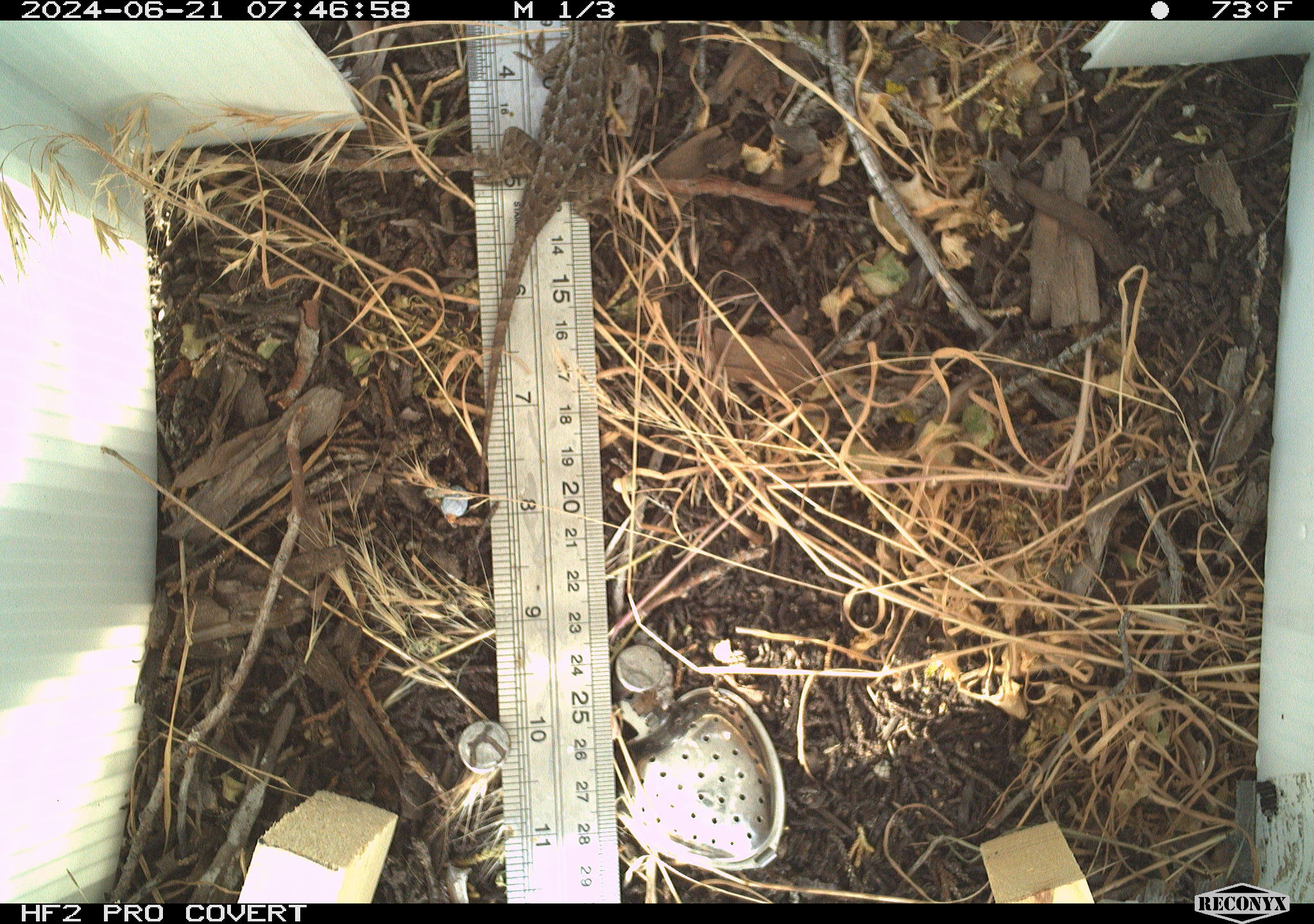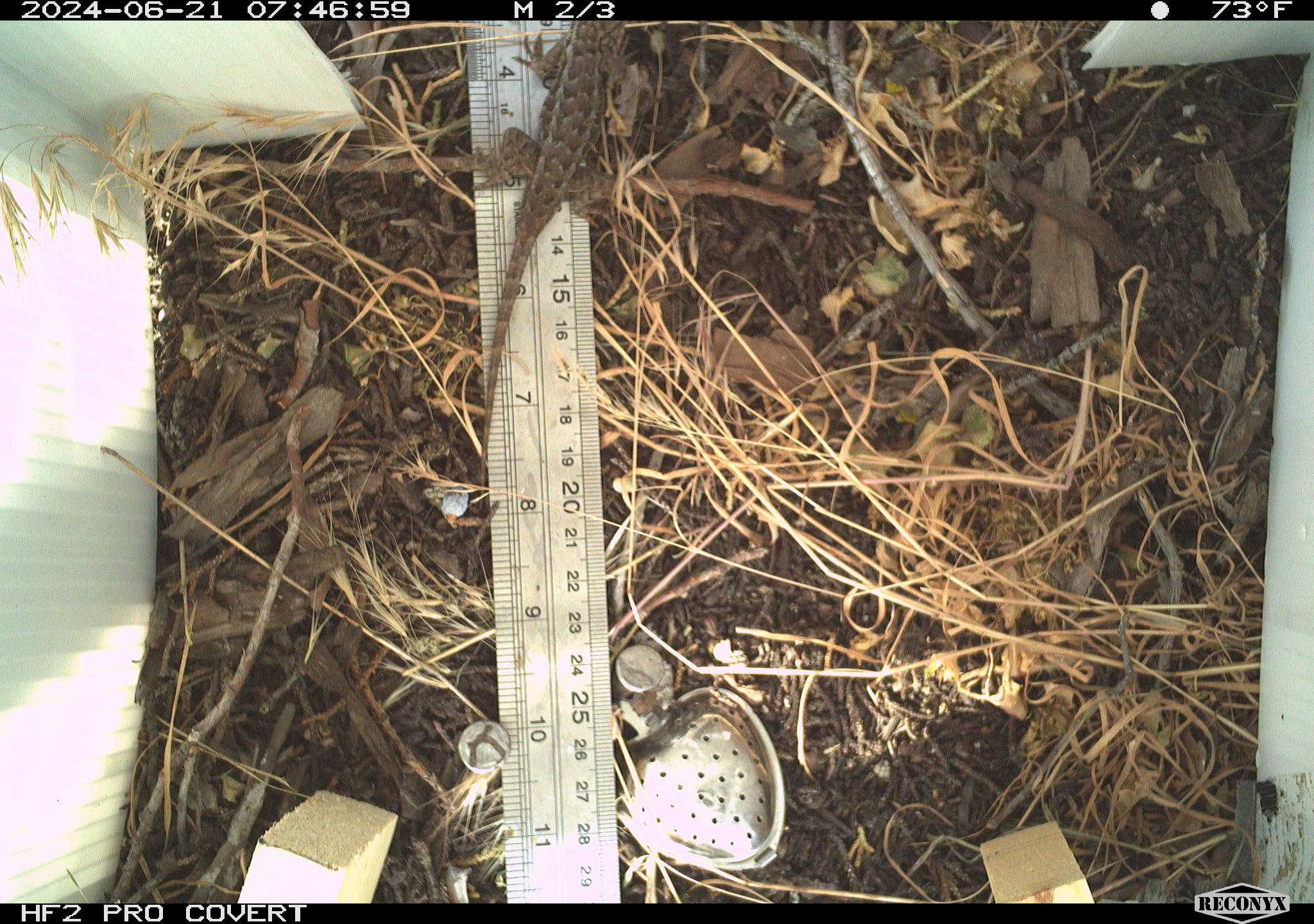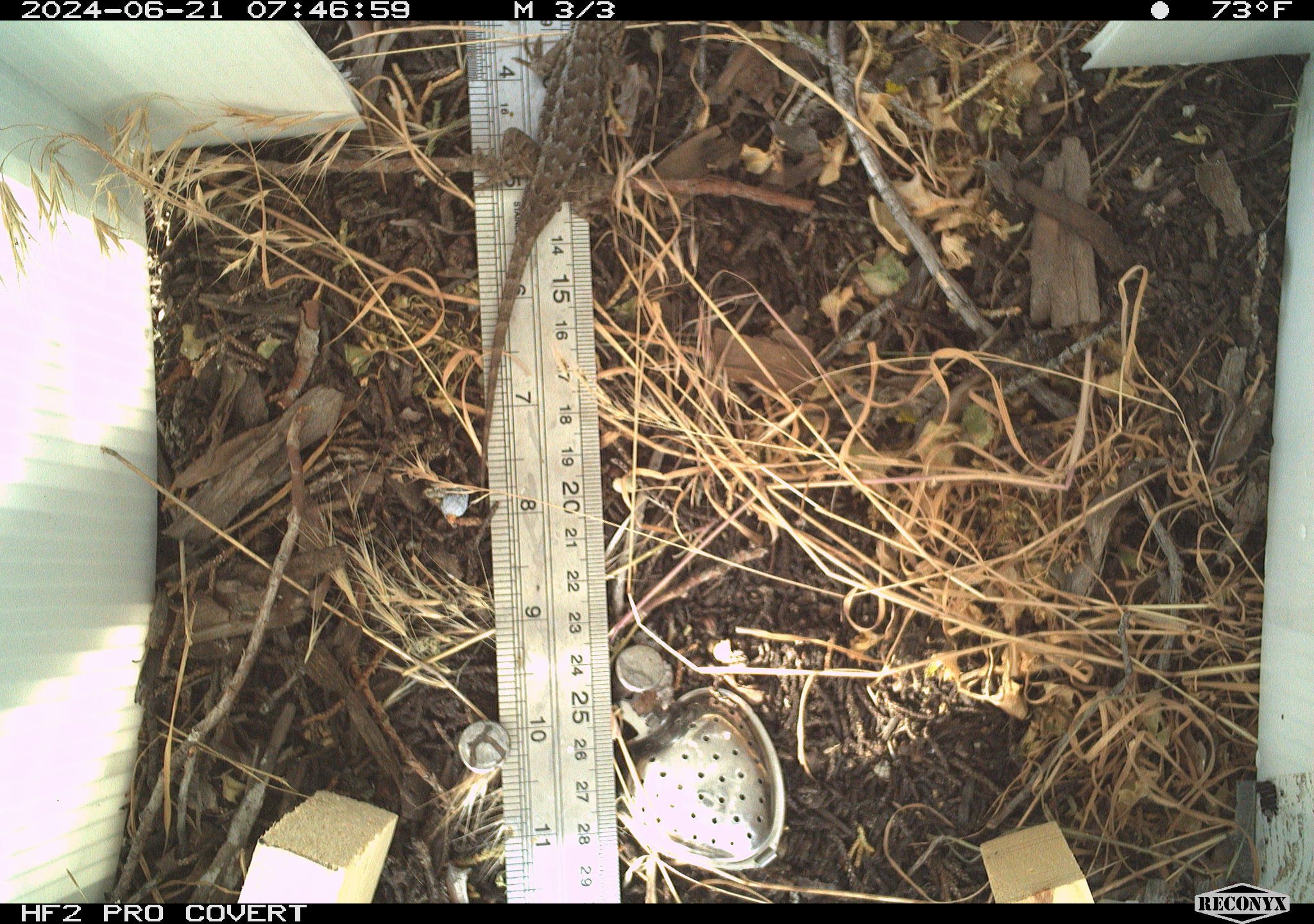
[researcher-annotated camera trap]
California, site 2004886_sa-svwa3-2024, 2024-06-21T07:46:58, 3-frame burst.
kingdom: Animalia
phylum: Chordata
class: Reptilia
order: Squamata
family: Phrynosomatidae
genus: Sceloporus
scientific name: Sceloporus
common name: spiny lizards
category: sceloporus species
Sceloporus species (spiny lizards) (Sceloporus).